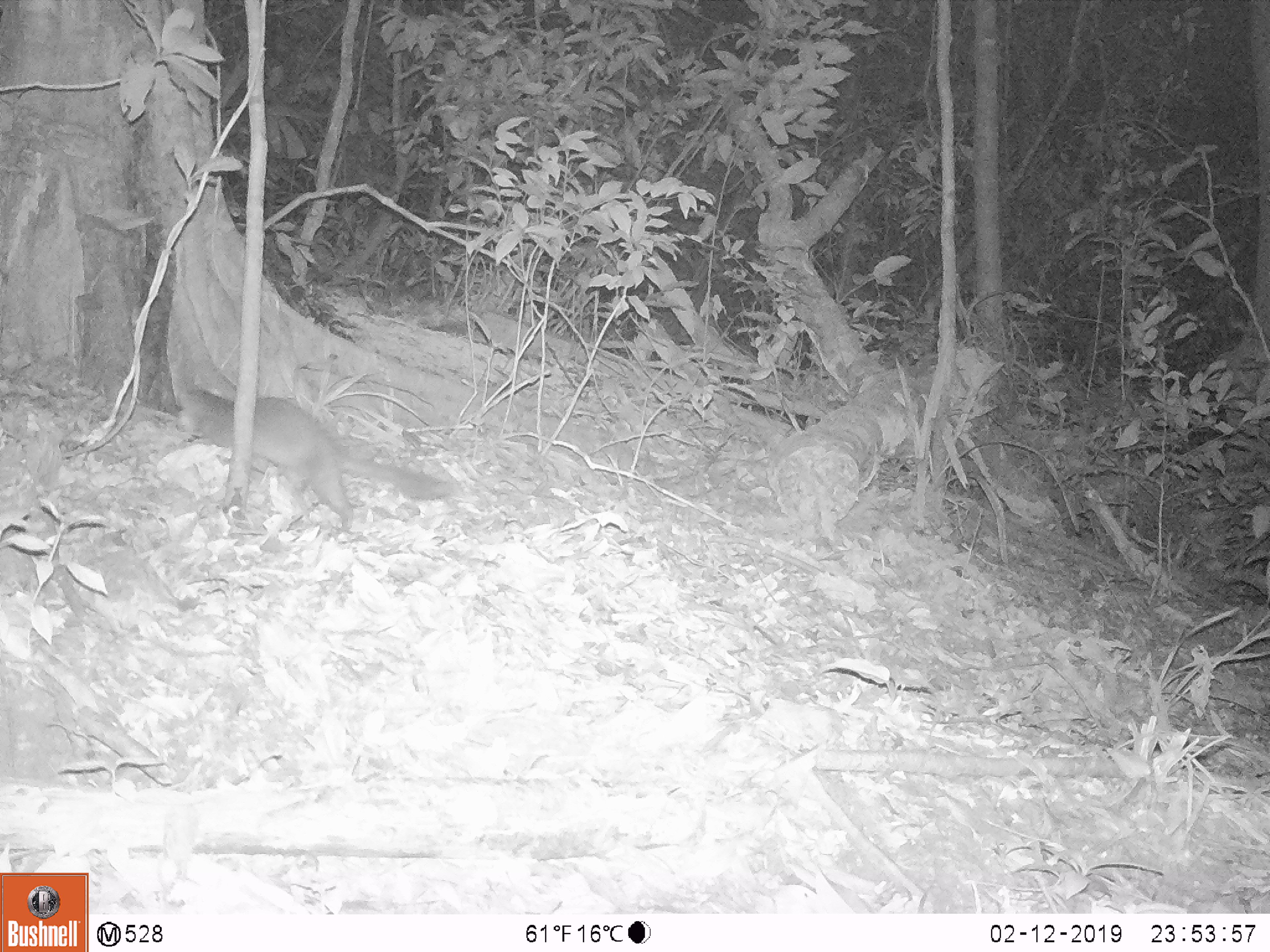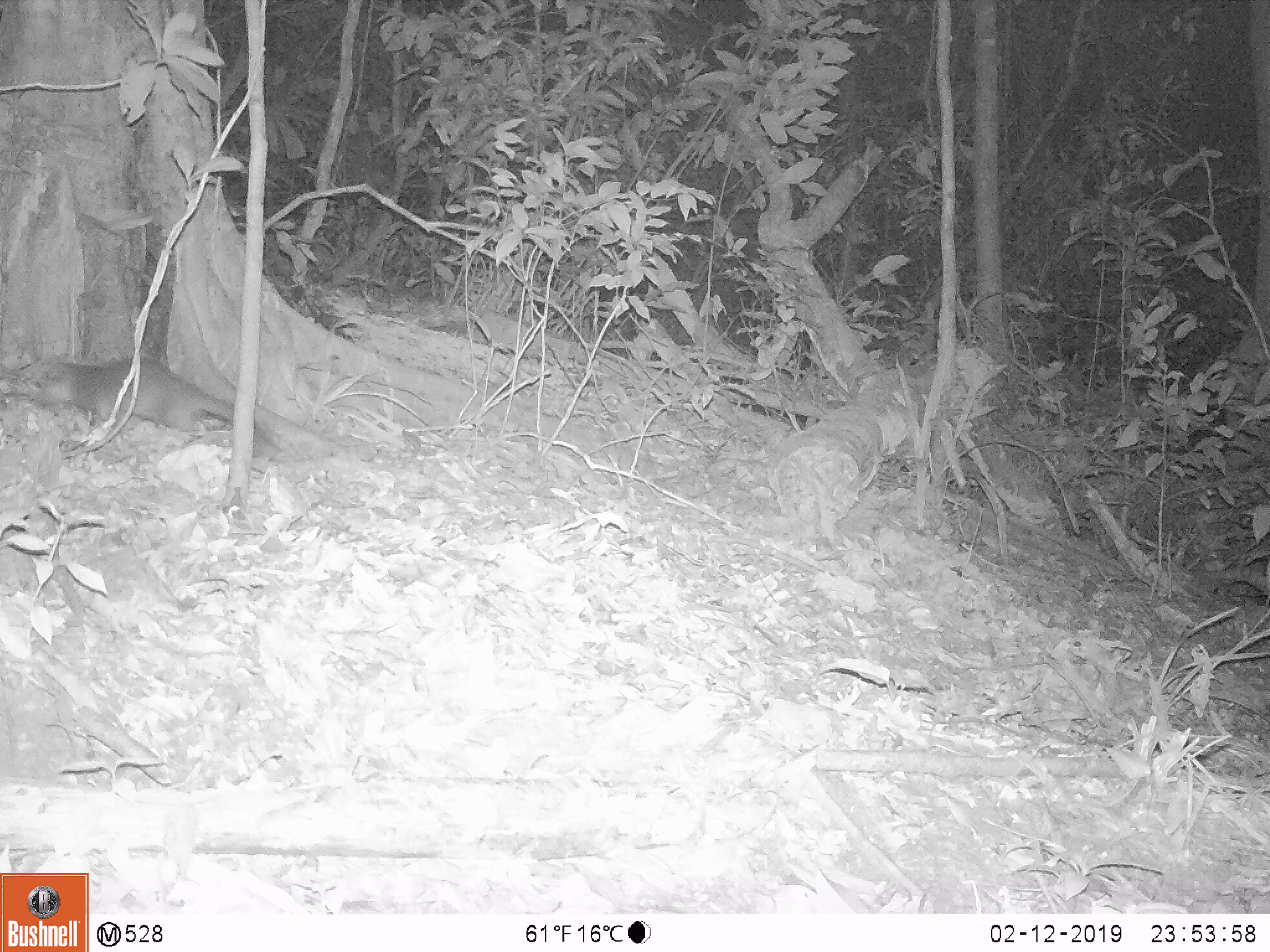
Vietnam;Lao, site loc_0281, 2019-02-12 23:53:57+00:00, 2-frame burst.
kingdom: Animalia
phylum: Chordata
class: Mammalia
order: Carnivora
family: Mustelidae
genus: Melogale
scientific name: Melogale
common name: ferret badger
Ferret badger (Melogale). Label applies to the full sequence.